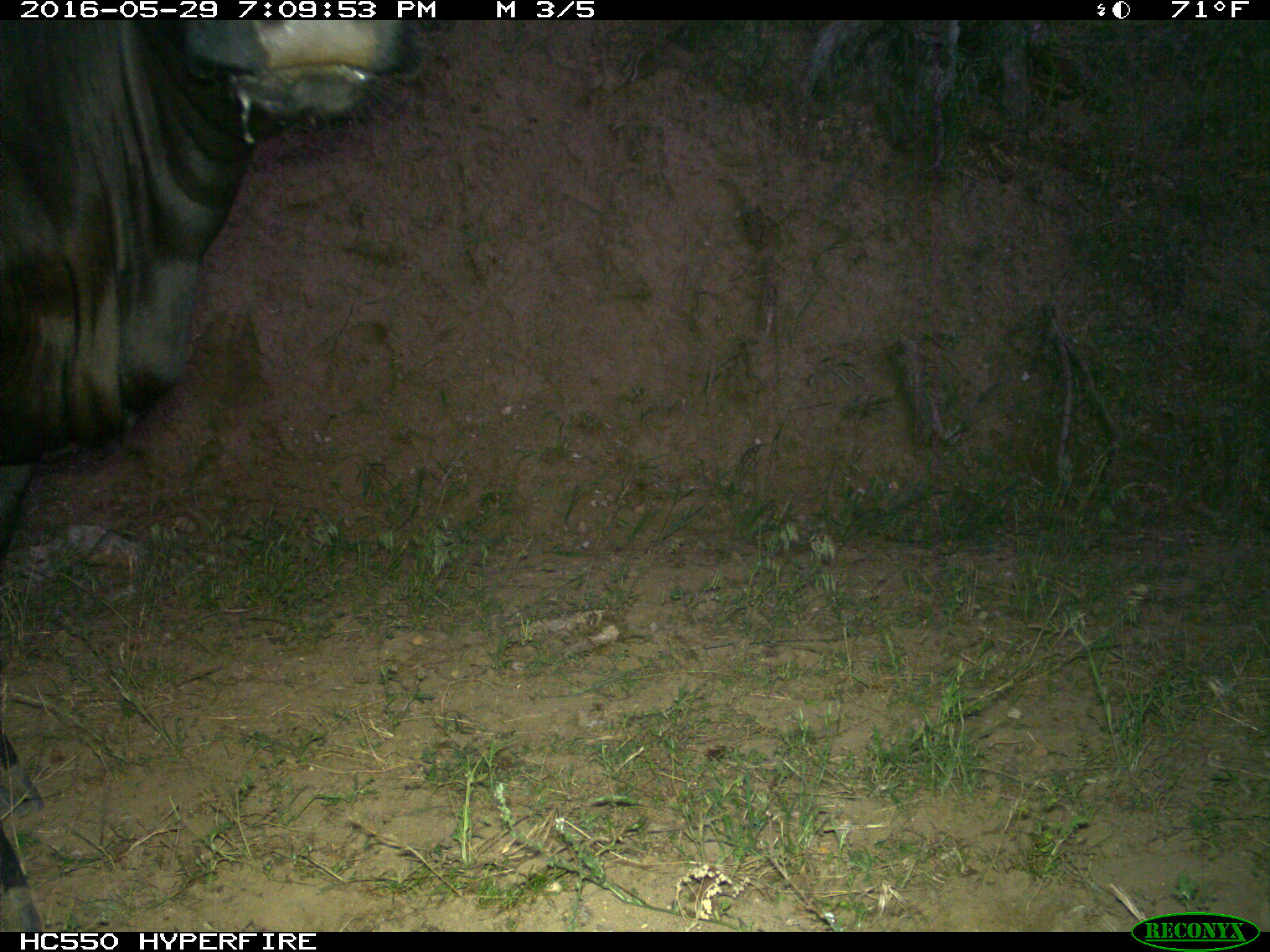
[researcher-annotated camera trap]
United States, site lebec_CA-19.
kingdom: Animalia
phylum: Chordata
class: Mammalia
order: Artiodactyla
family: Bovidae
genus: Bos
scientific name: Bos taurus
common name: domestic cow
Bos taurus (domestic cow).